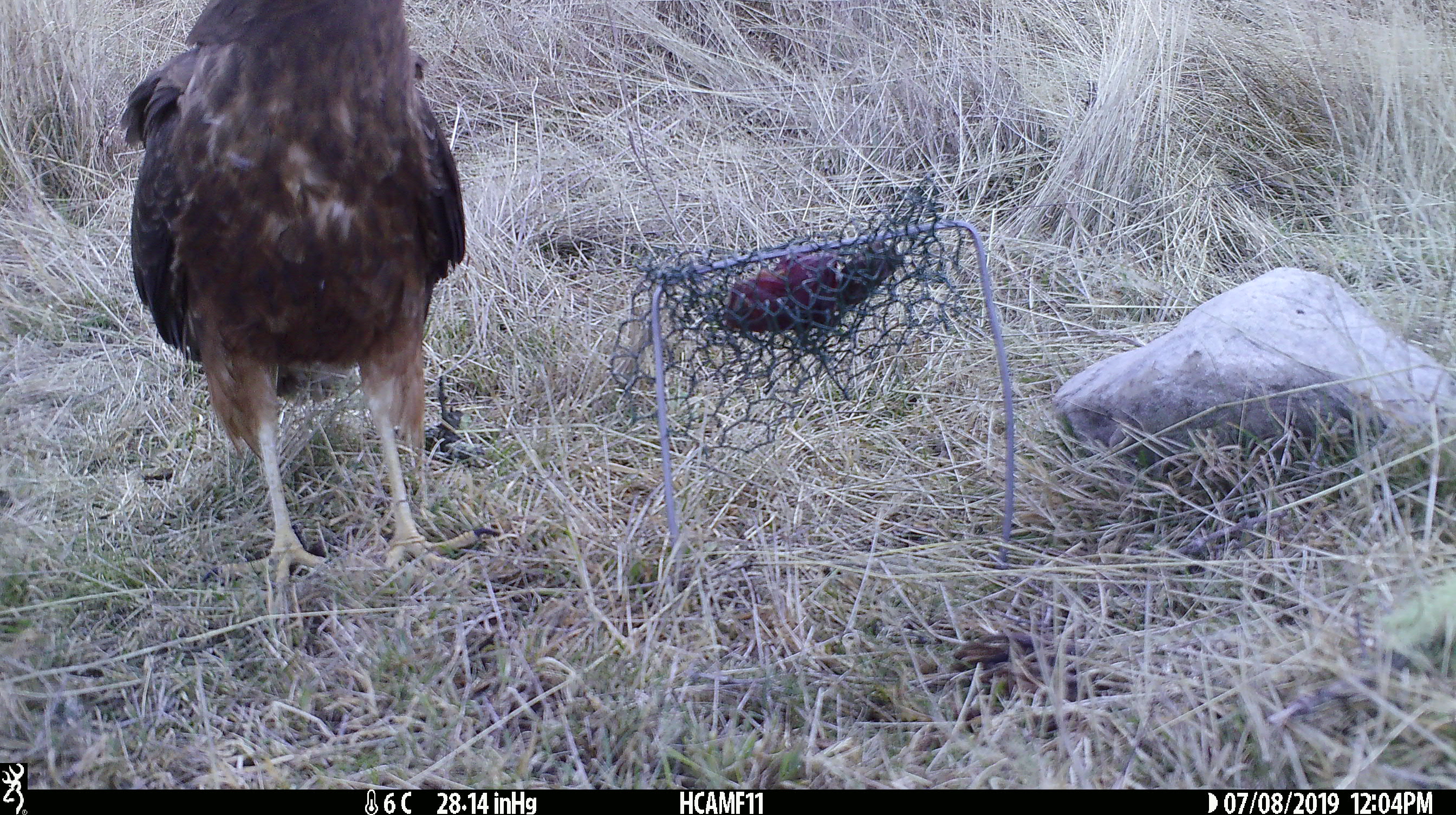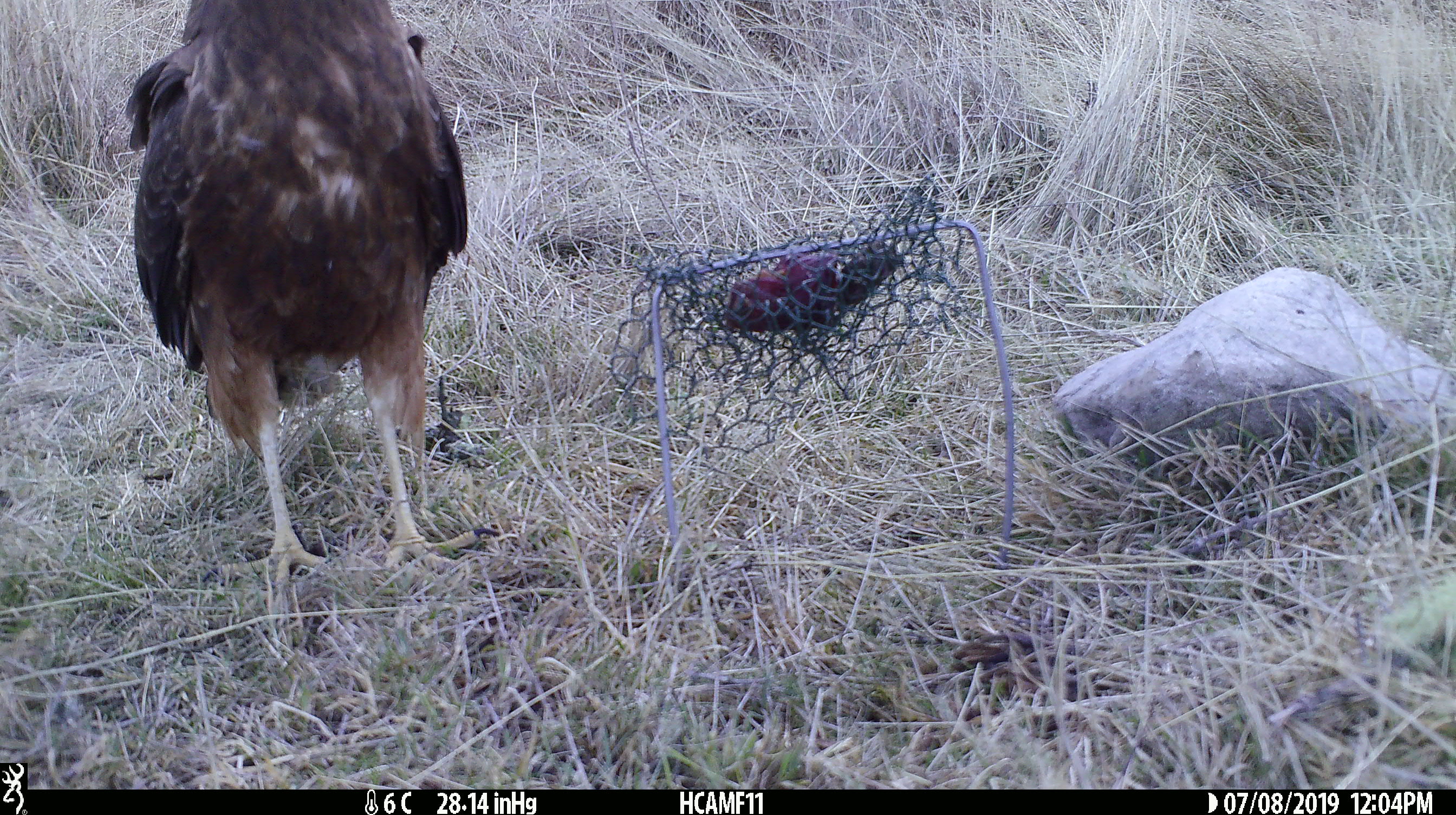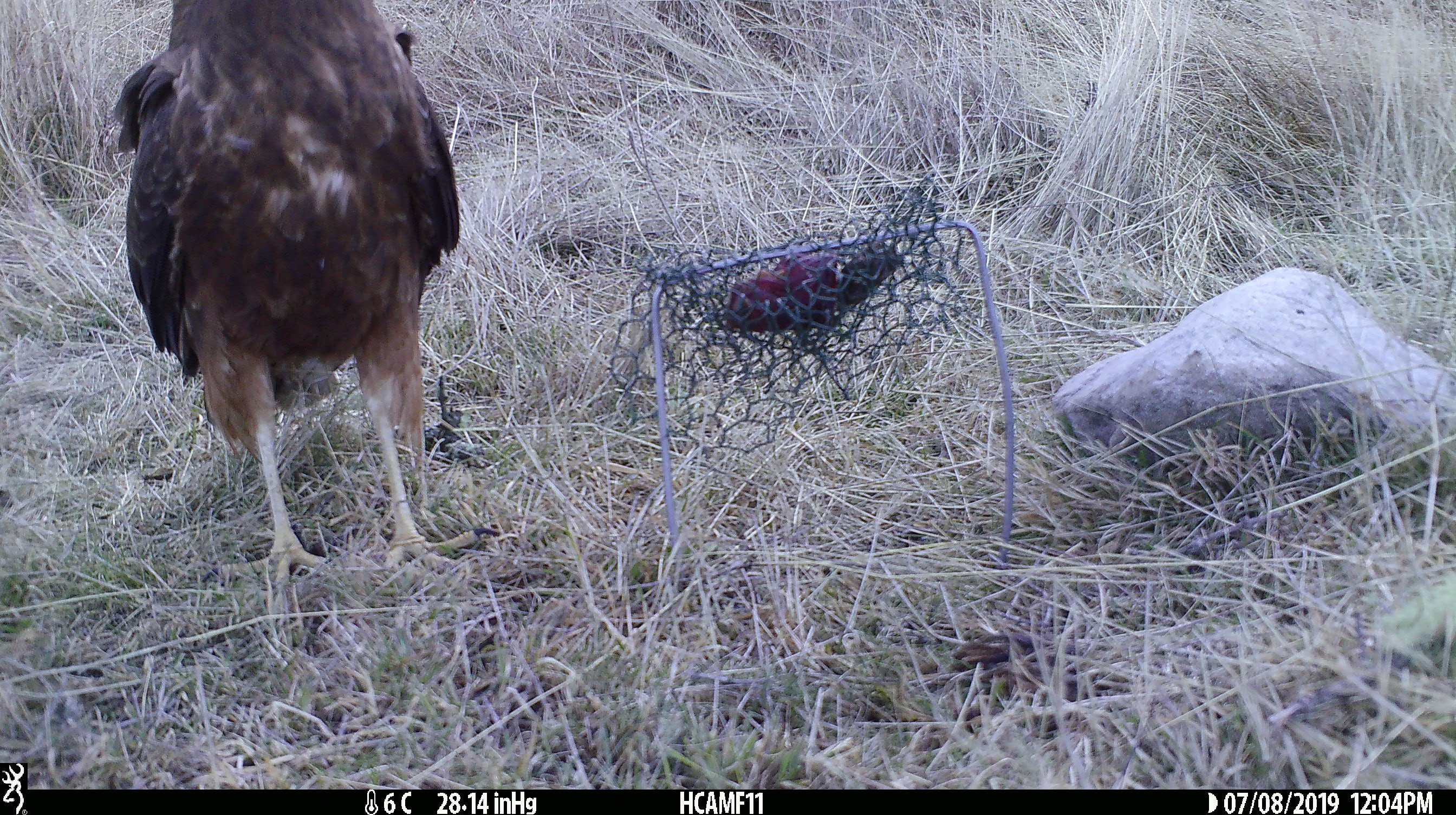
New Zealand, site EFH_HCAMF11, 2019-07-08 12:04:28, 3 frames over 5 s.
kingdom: Animalia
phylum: Chordata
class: Aves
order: Accipitriformes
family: Accipitridae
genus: Circus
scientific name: Circus approximans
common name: swamp harrier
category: harrier